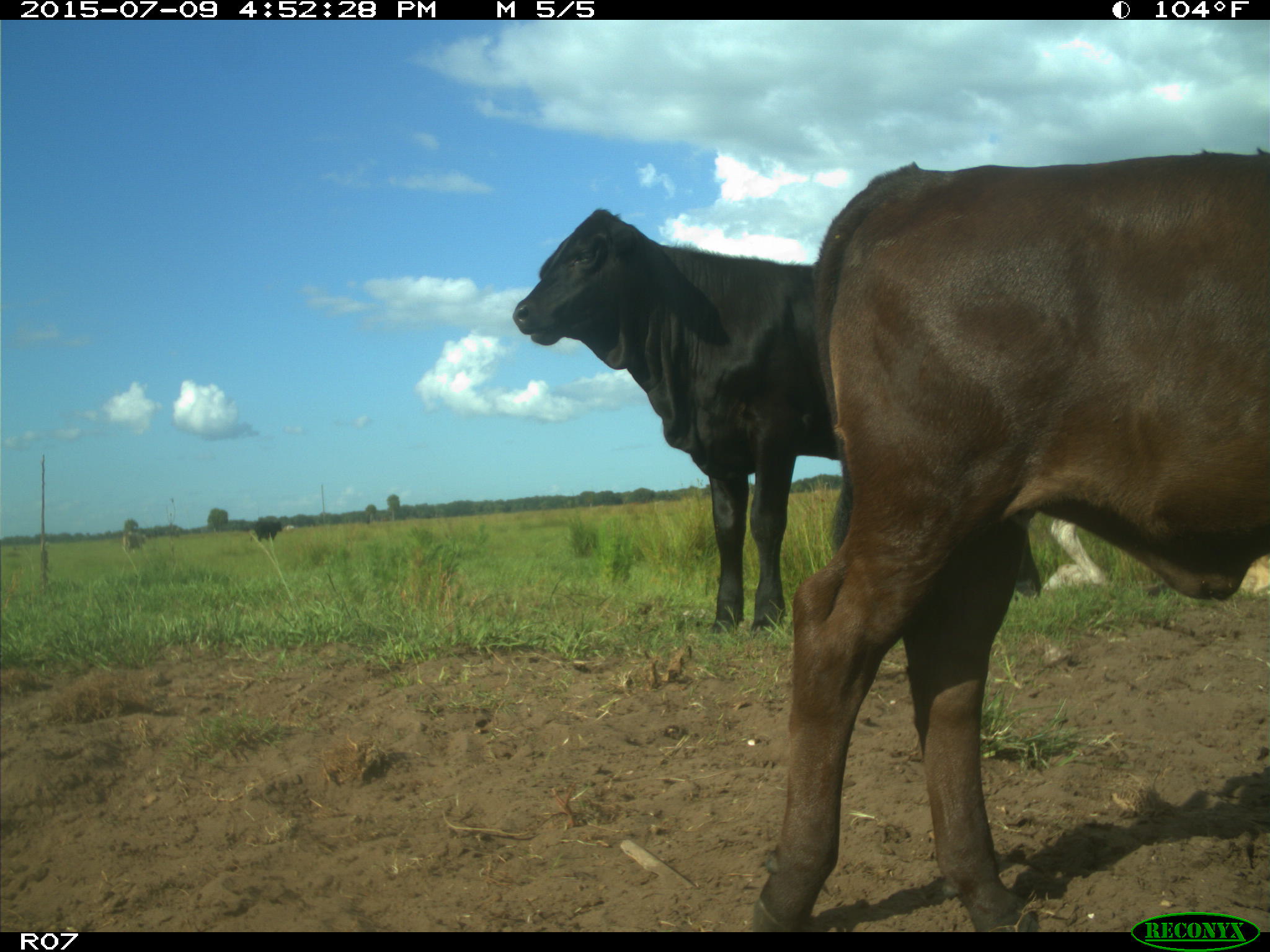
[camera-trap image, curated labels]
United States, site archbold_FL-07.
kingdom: Animalia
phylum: Chordata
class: Mammalia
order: Artiodactyla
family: Bovidae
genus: Bos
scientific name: Bos taurus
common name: domestic cow